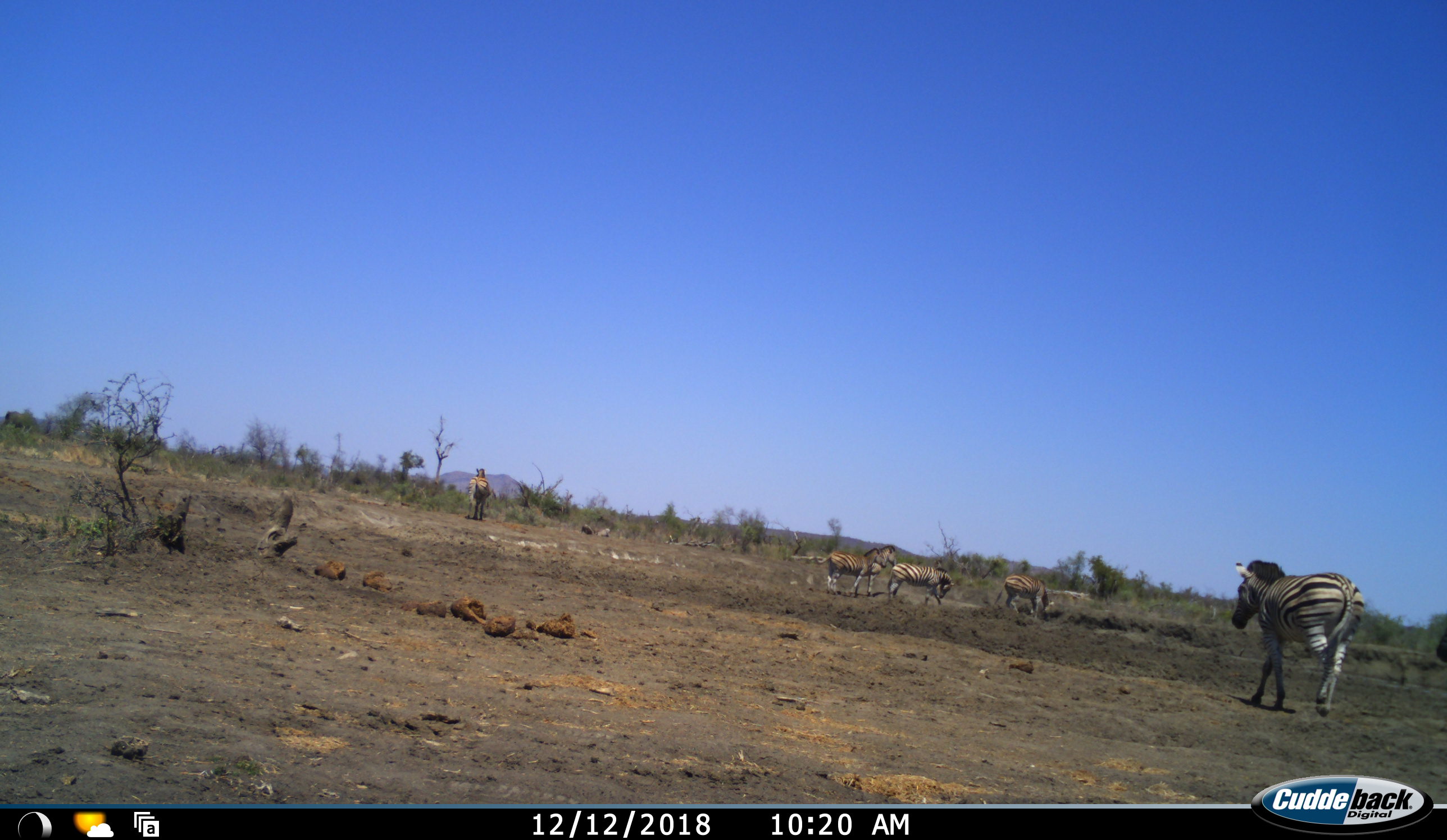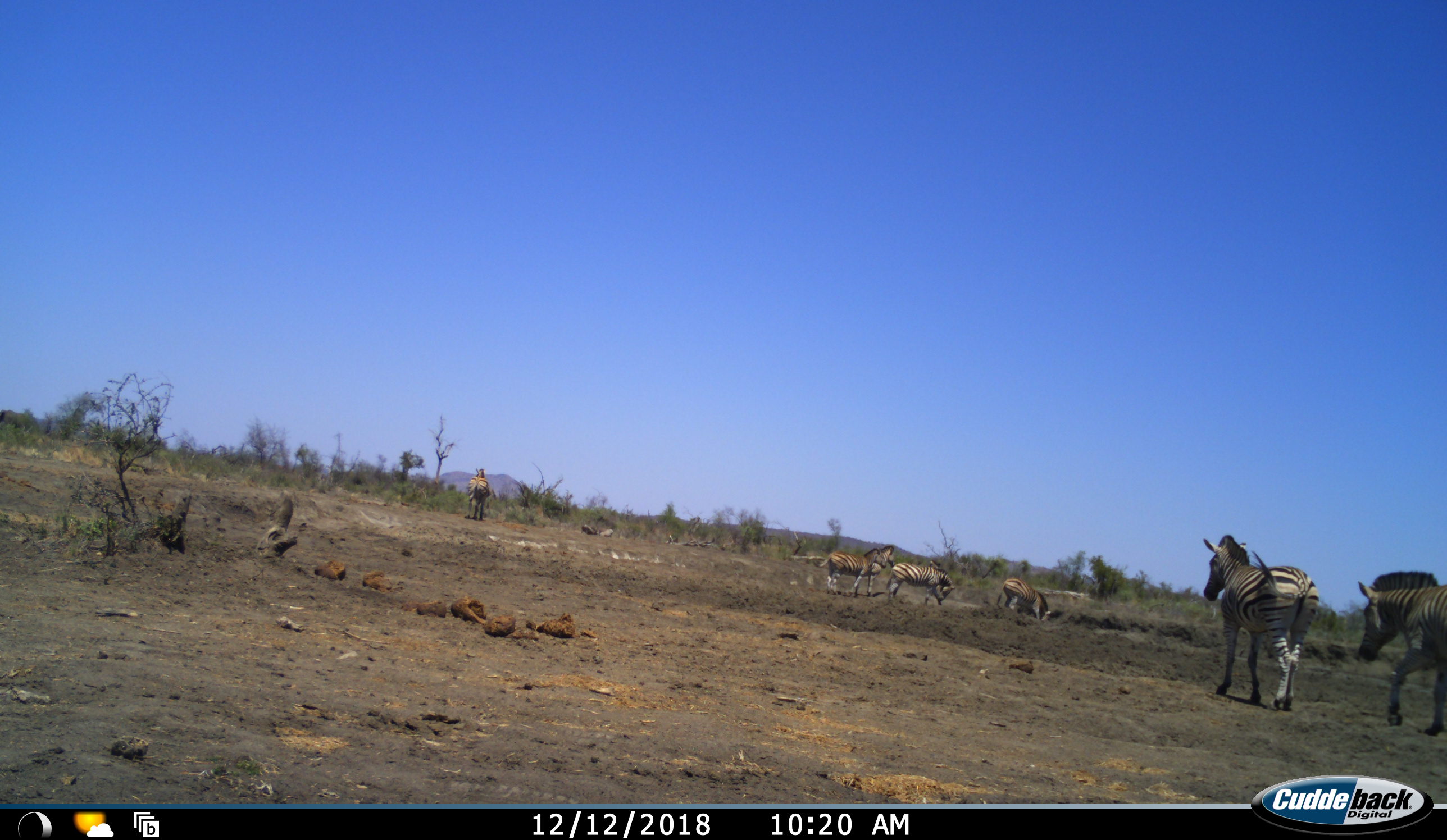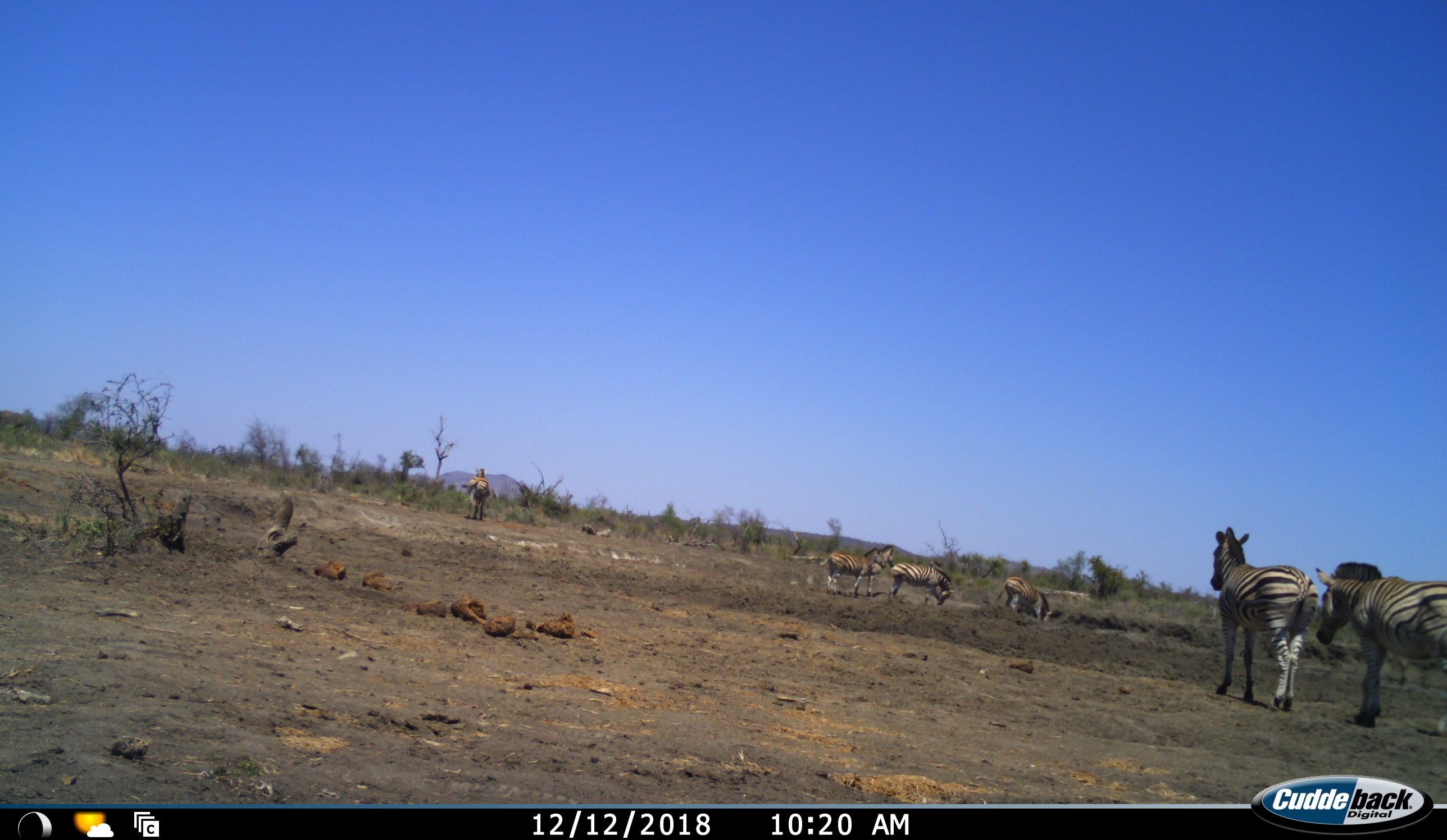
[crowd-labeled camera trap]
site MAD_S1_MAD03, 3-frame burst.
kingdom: Animalia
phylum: Chordata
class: Mammalia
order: Perissodactyla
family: Equidae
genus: Equus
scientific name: Equus quagga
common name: plains zebra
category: zebraplains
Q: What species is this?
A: Zebraplains (plains zebra) (Equus quagga).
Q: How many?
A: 6.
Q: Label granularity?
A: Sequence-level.